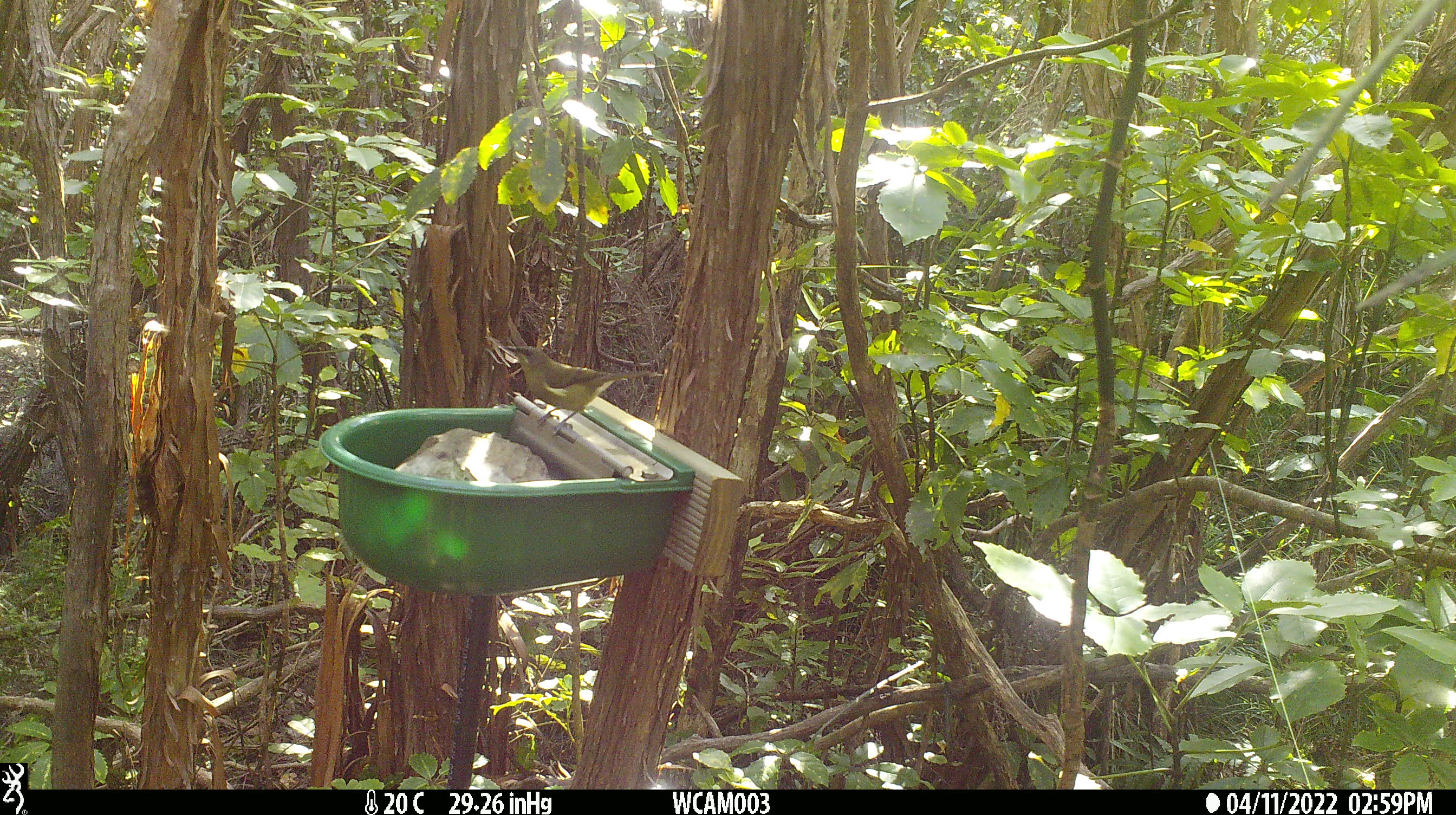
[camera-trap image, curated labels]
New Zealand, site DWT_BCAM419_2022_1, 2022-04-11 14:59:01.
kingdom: Animalia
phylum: Chordata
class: Aves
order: Passeriformes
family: Meliphagidae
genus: Anthornis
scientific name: Anthornis melanura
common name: new zealand bellbird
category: bellbird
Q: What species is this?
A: Bellbird (new zealand bellbird) (Anthornis melanura).